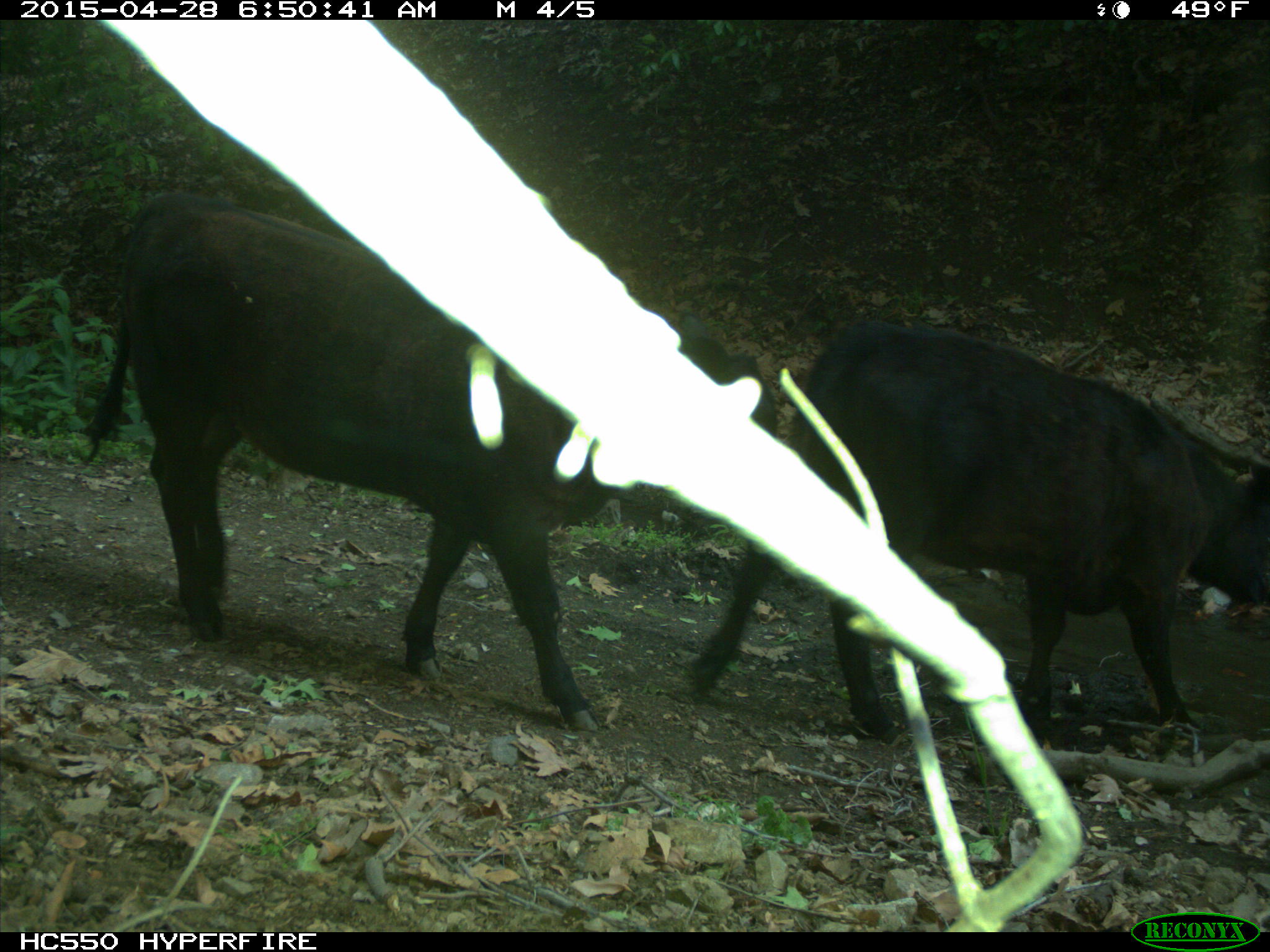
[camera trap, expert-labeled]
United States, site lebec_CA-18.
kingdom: Animalia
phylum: Chordata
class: Mammalia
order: Artiodactyla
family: Bovidae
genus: Bos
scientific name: Bos taurus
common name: domestic cow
Bos taurus (domestic cow).